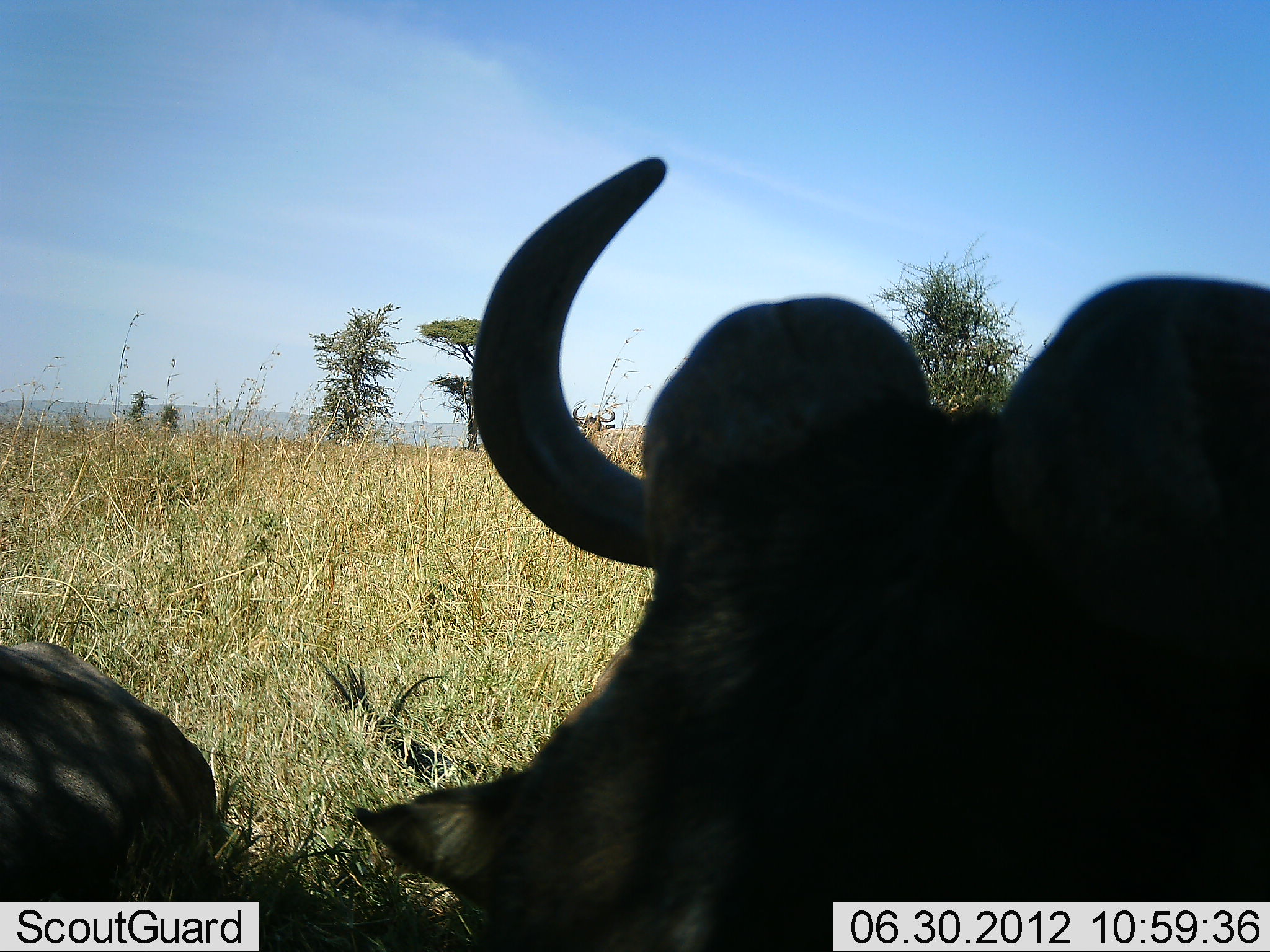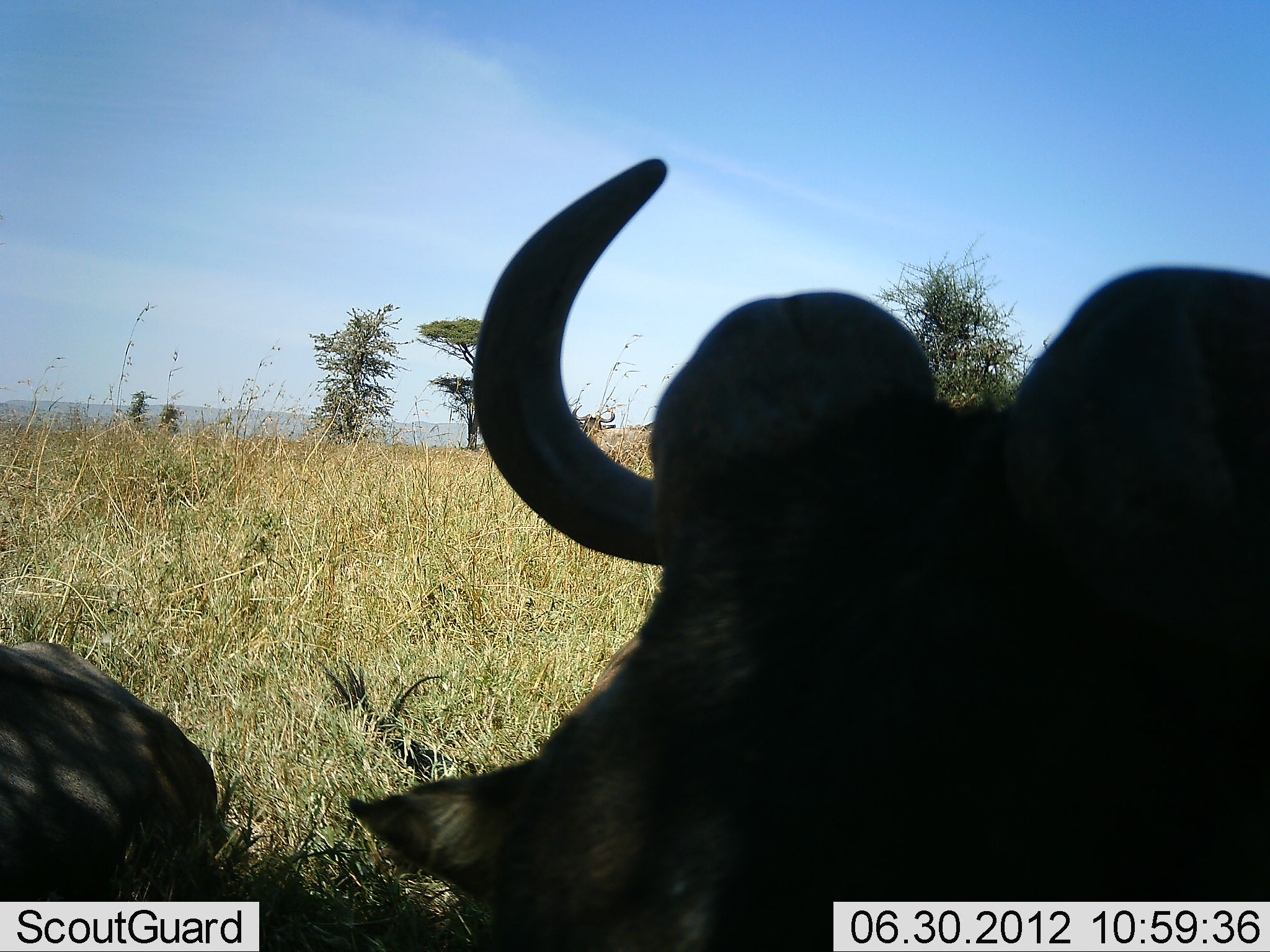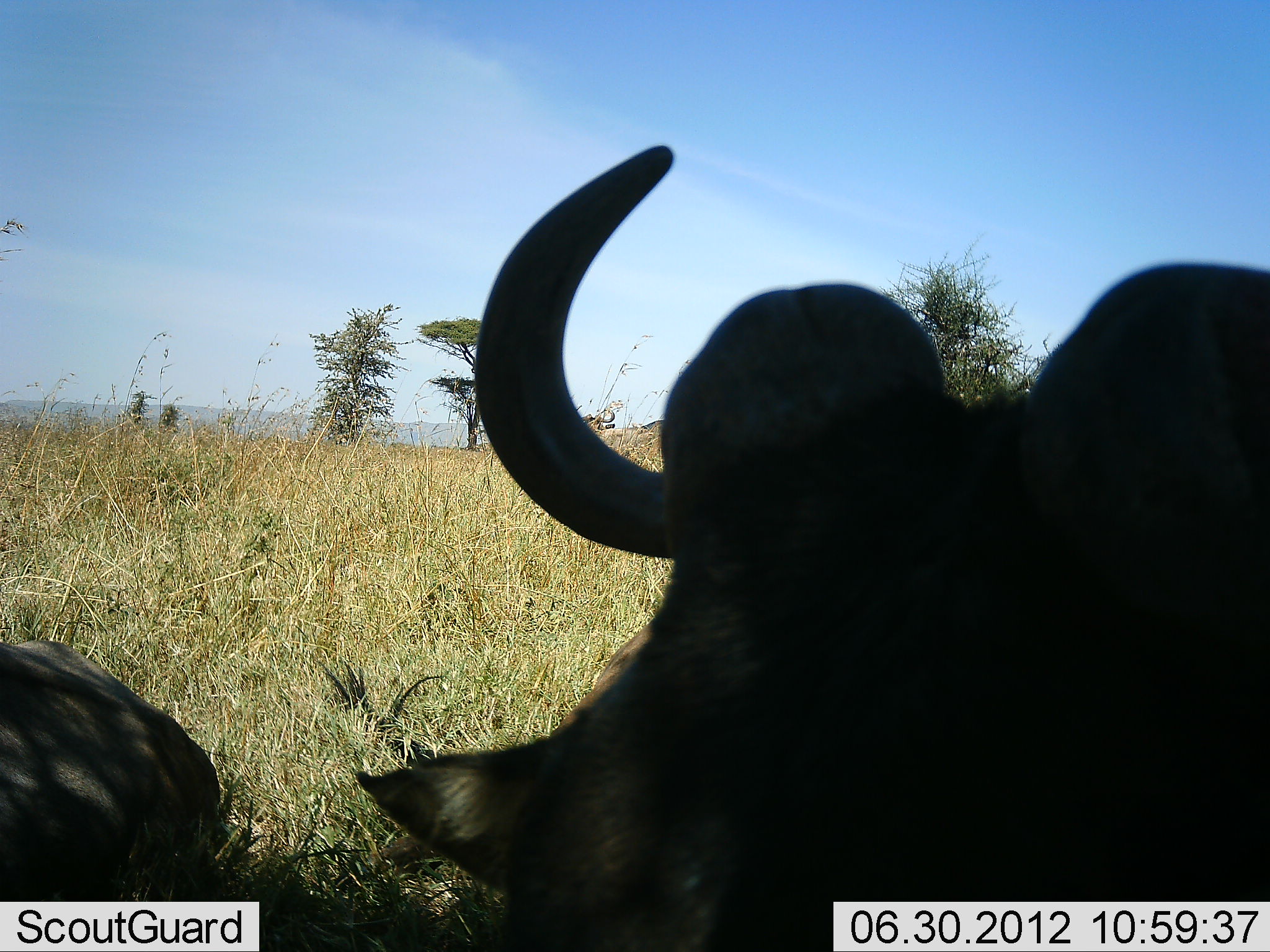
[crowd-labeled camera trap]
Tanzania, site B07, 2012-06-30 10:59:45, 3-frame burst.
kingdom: Animalia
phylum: Chordata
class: Mammalia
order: Artiodactyla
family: Bovidae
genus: Connochaetes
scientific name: Connochaetes taurinus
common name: blue wildebeest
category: wildebeest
Wildebeest (blue wildebeest) (Connochaetes taurinus), count 2. Behavior (volunteer vote fractions): standing 10%, resting 90%, moving 10%, interacting 0%. Young present (vote fraction): 0%. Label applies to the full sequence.